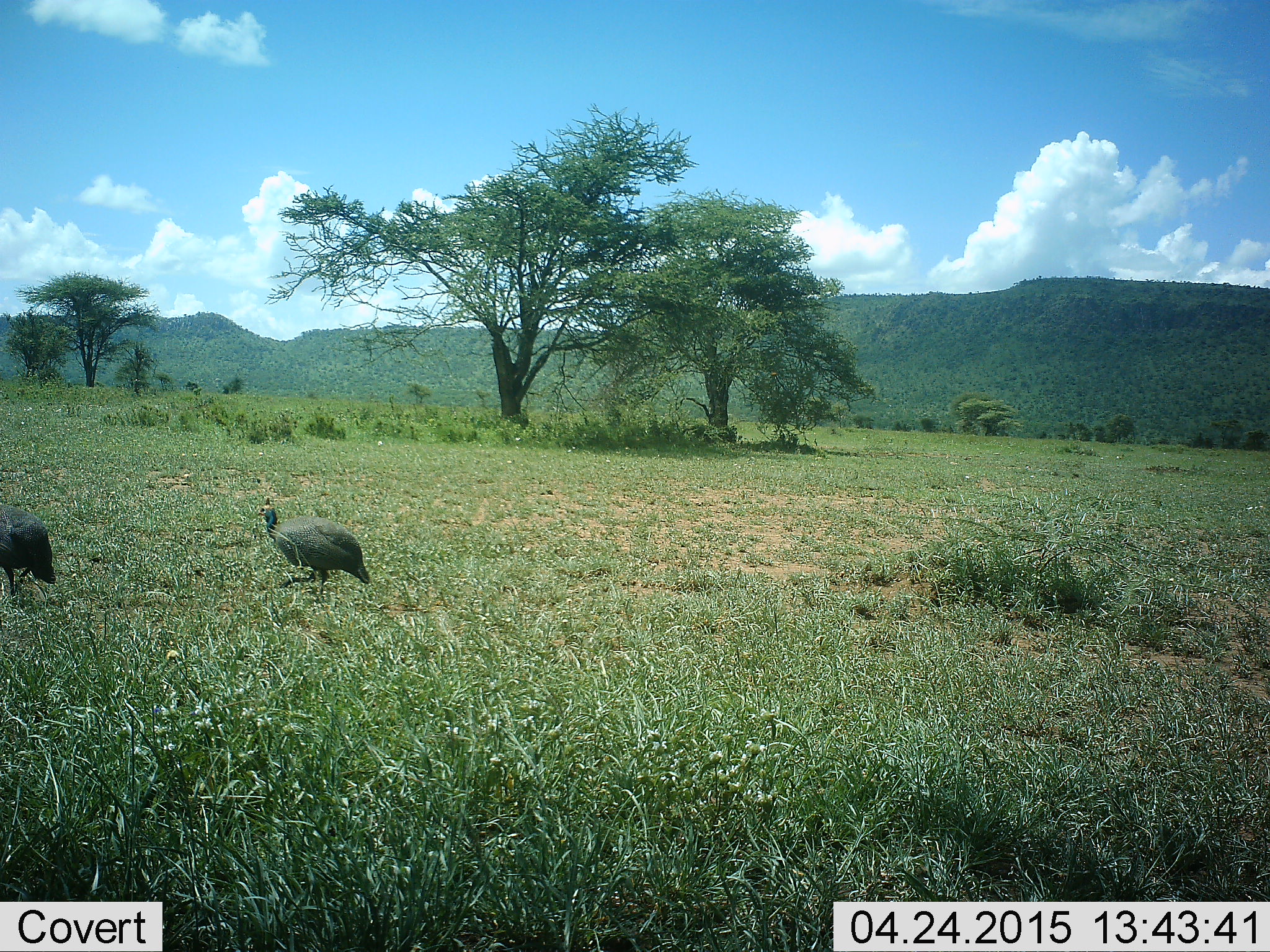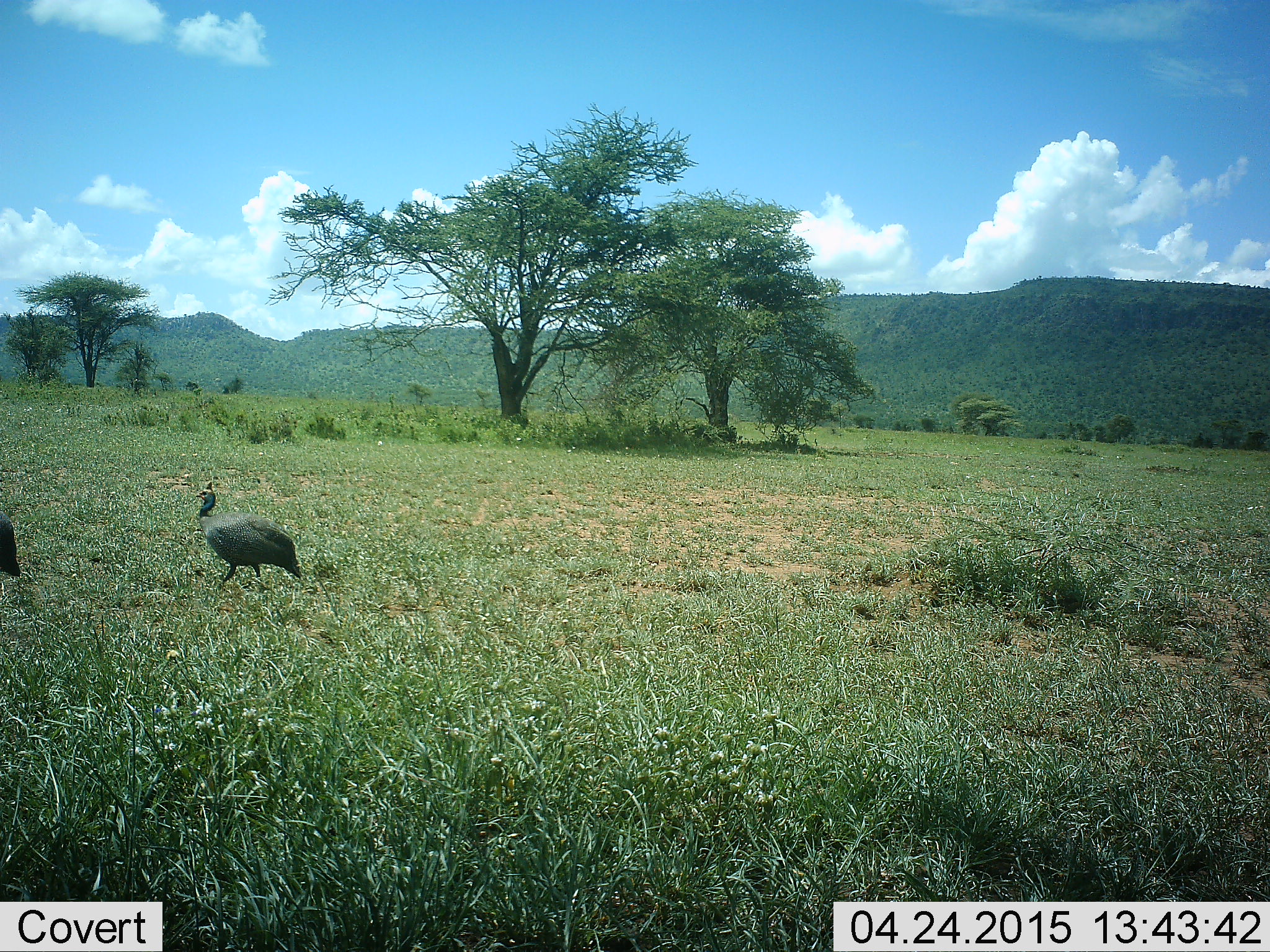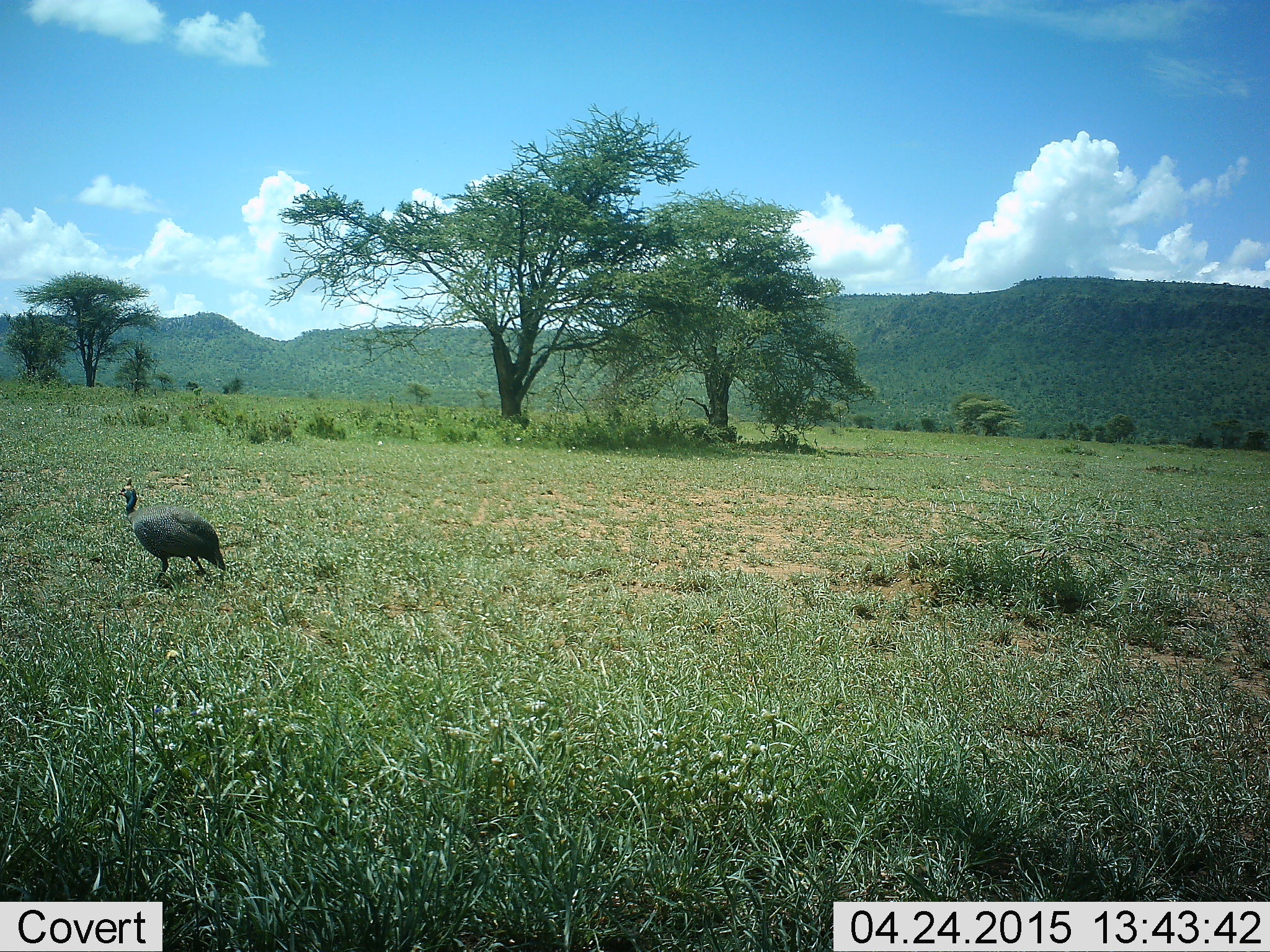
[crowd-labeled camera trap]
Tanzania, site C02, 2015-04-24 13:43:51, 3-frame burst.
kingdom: Animalia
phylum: Chordata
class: Aves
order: Galliformes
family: Numididae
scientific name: Numididae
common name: guinea fowl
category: guineafowl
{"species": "guineafowl (guinea fowl) (Numididae)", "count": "2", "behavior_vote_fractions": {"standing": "10%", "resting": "0%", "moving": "100%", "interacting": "0%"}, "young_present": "0%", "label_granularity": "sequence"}